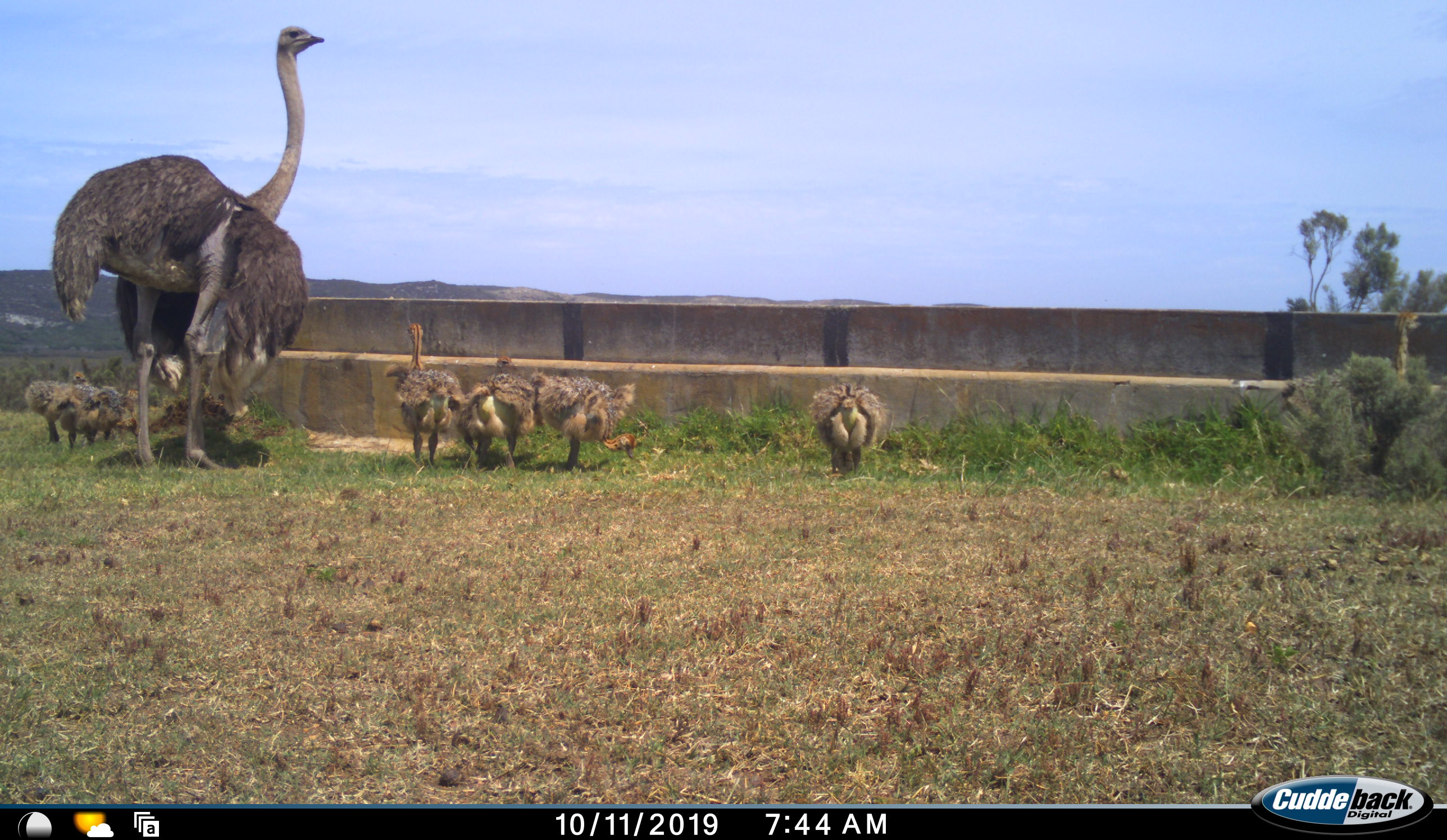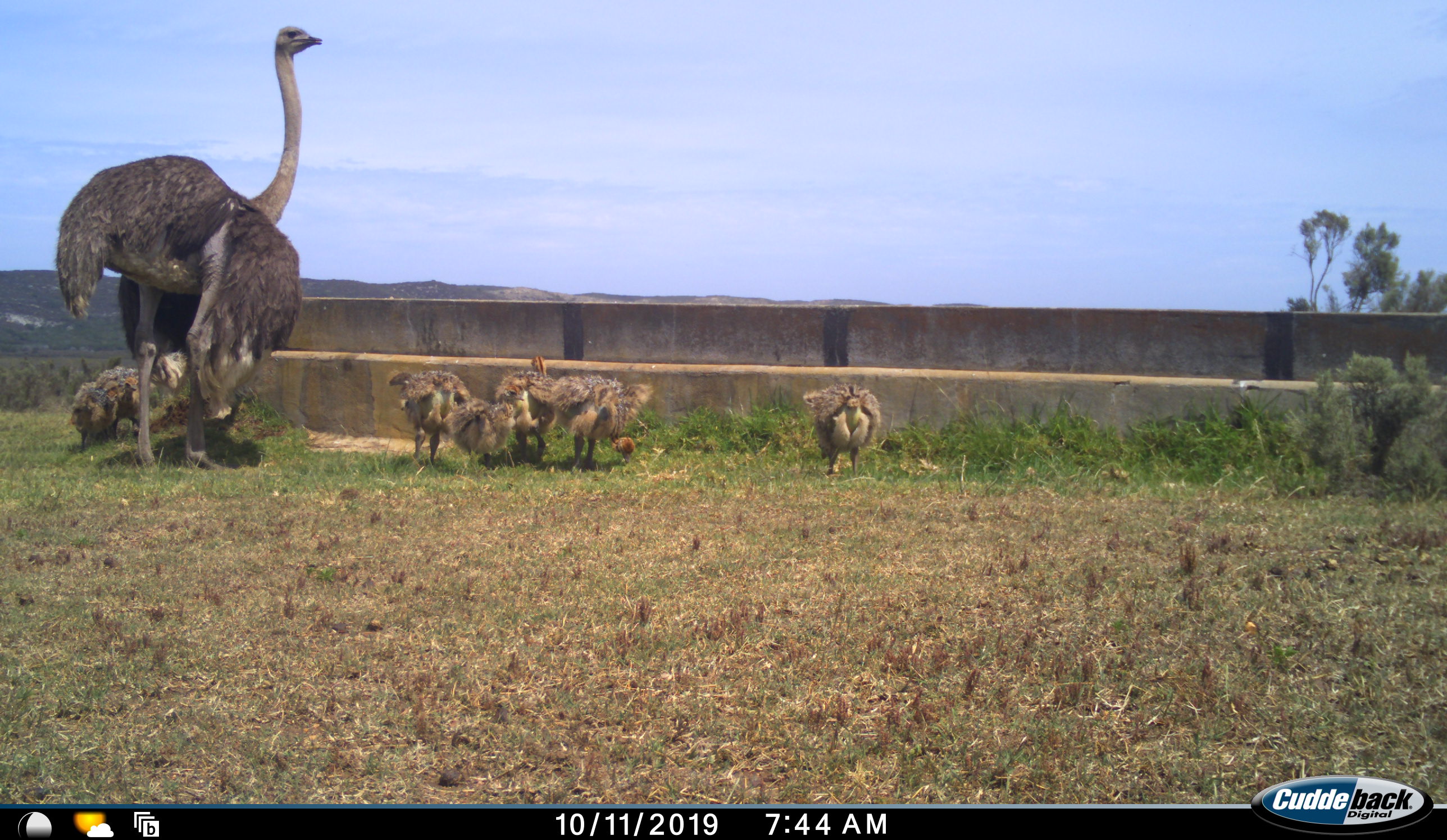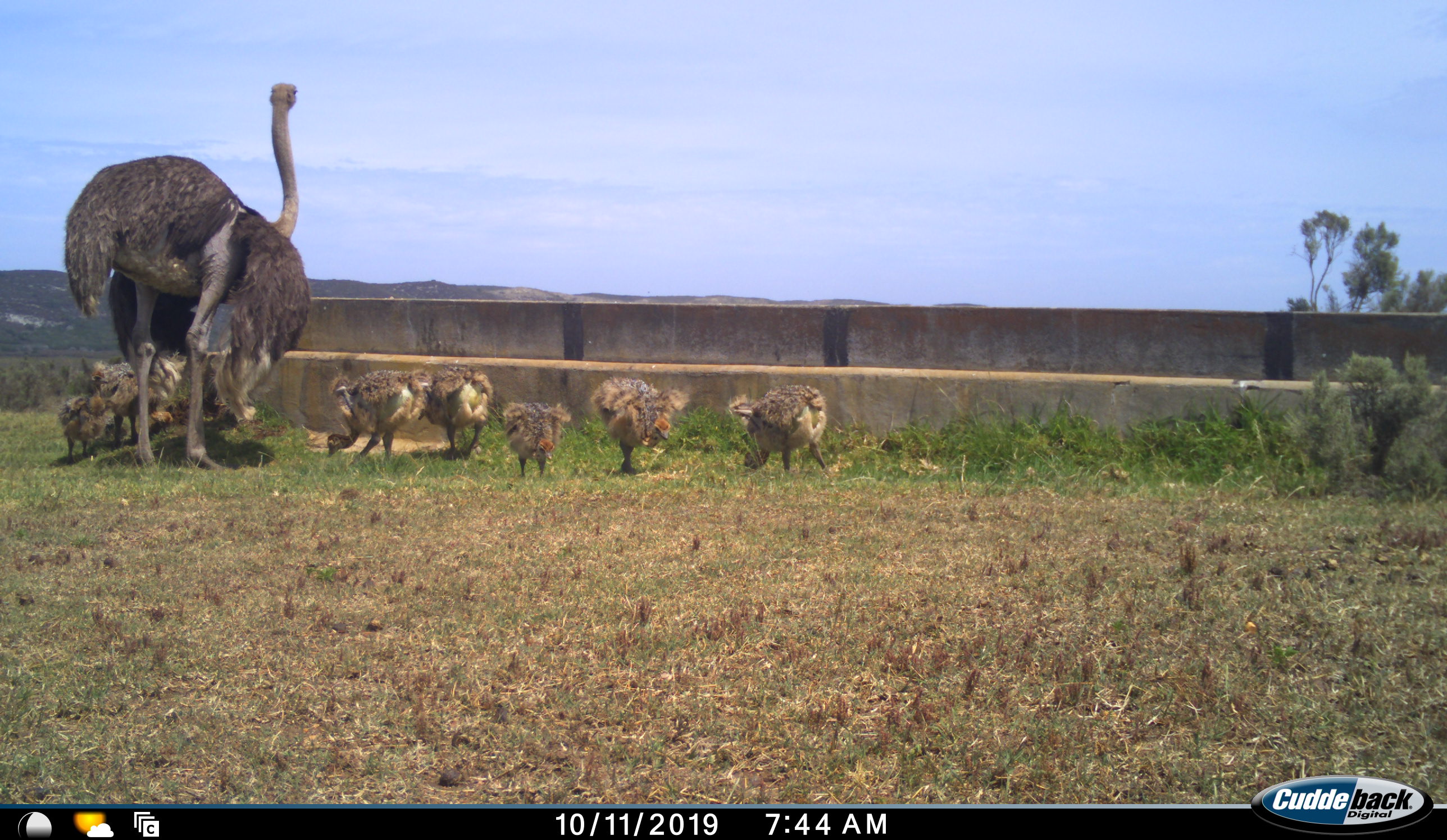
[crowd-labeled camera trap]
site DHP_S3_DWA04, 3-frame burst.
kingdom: Animalia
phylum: Chordata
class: Aves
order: Struthioniformes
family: Struthionidae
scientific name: Struthionidae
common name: ostrich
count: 9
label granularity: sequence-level